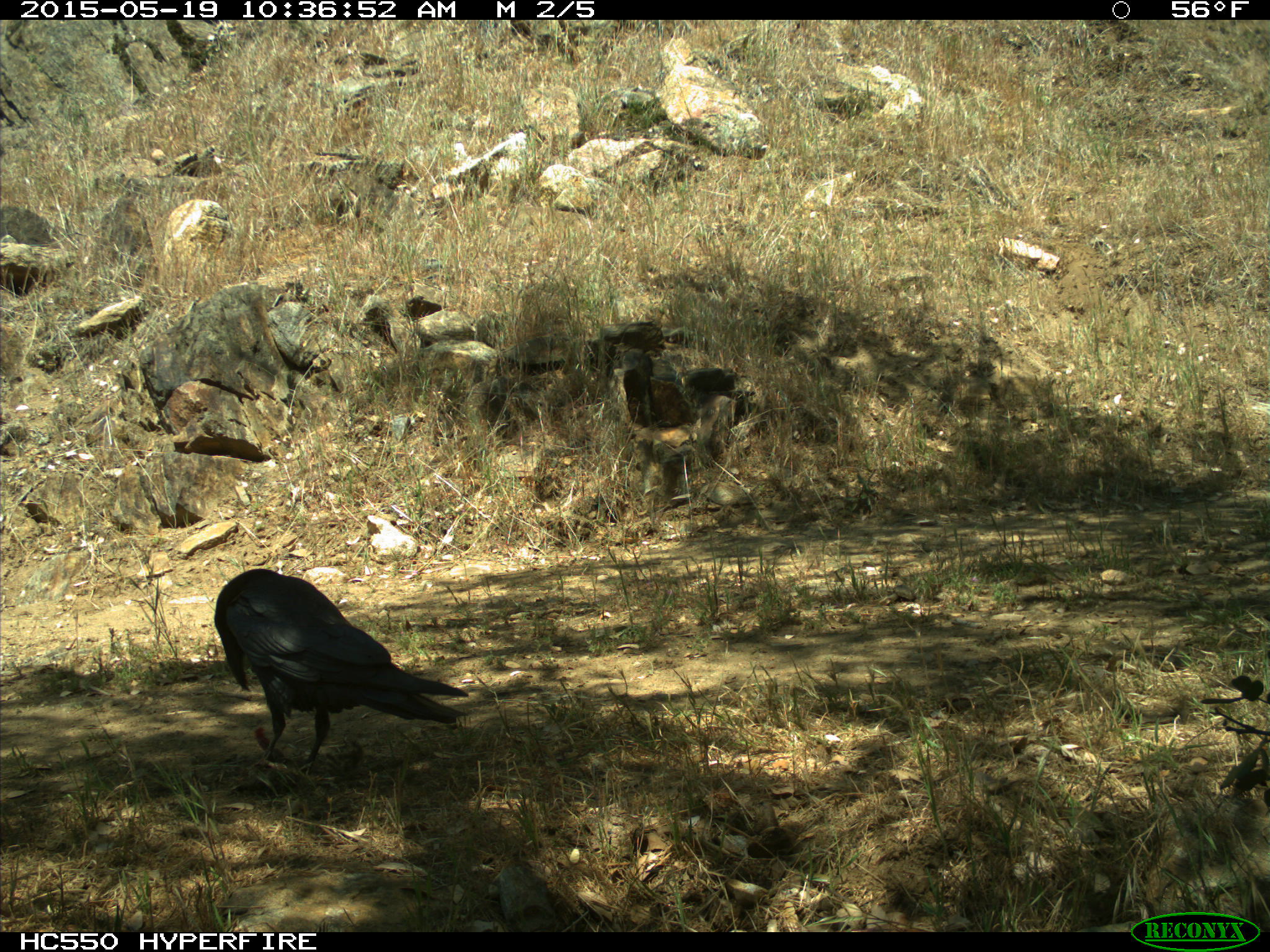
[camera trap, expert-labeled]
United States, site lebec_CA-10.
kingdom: Animalia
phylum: Chordata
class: Aves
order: Passeriformes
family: Corvidae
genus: Corvus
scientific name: Corvus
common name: crows and ravens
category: unidentified corvus